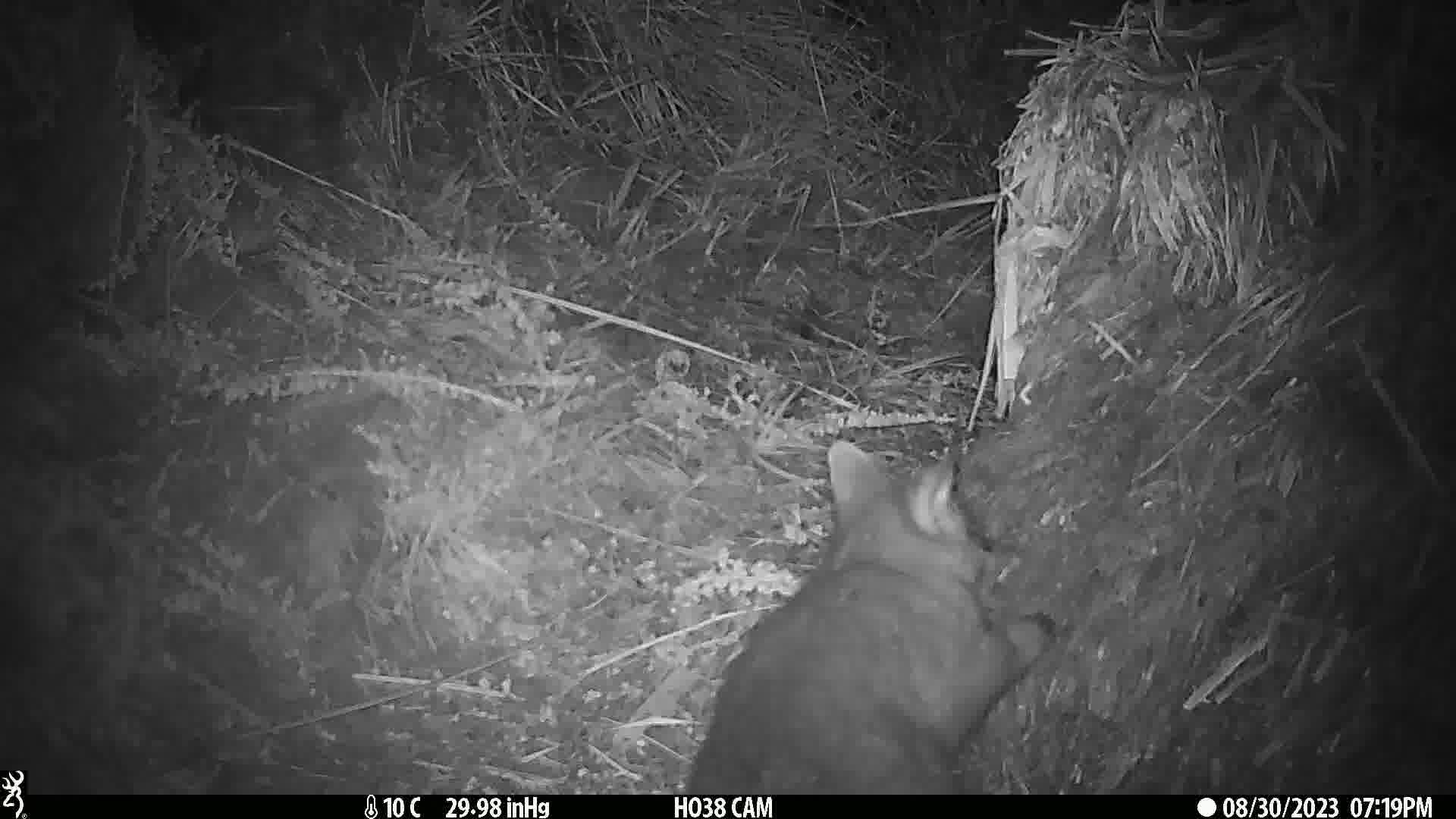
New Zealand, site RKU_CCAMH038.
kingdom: Animalia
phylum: Chordata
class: Mammalia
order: Diprotodontia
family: Phalangeridae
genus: Trichosurus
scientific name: Trichosurus vulpecula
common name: common brushtail possum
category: possum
Possum (common brushtail possum) (Trichosurus vulpecula).